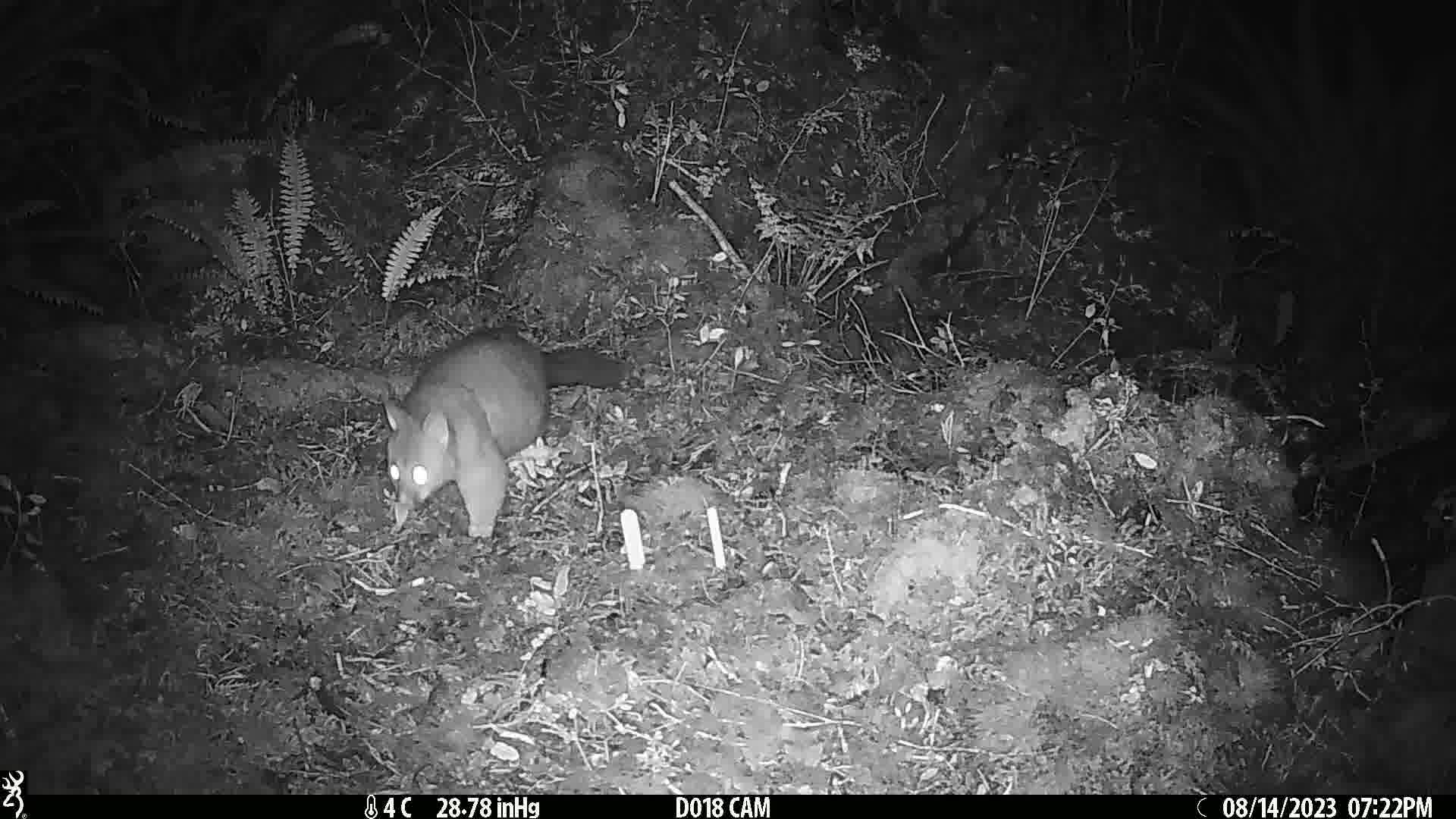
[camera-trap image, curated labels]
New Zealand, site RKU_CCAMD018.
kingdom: Animalia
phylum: Chordata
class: Mammalia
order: Diprotodontia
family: Phalangeridae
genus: Trichosurus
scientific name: Trichosurus vulpecula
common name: common brushtail possum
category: possum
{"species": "possum (common brushtail possum) (Trichosurus vulpecula)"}